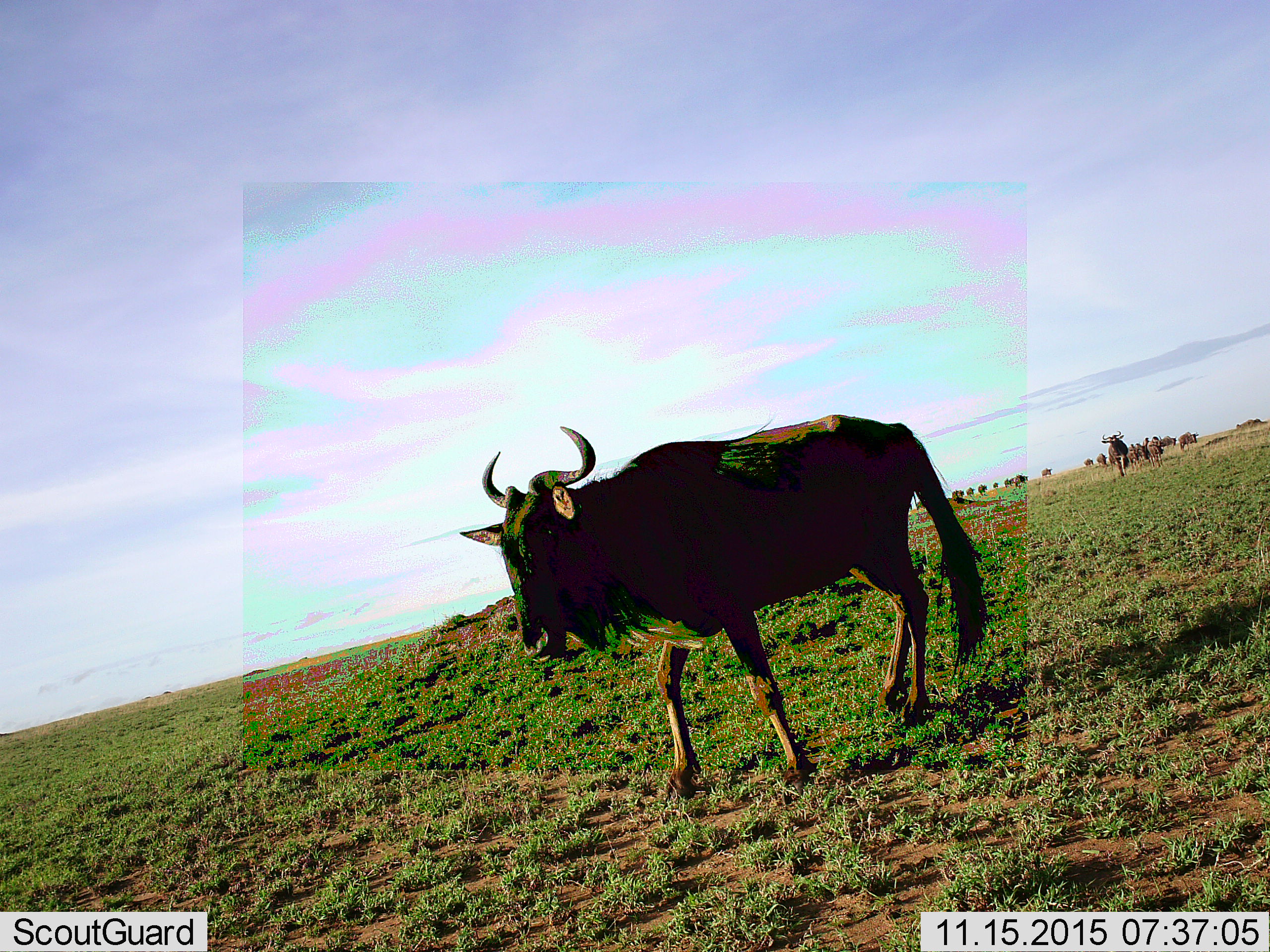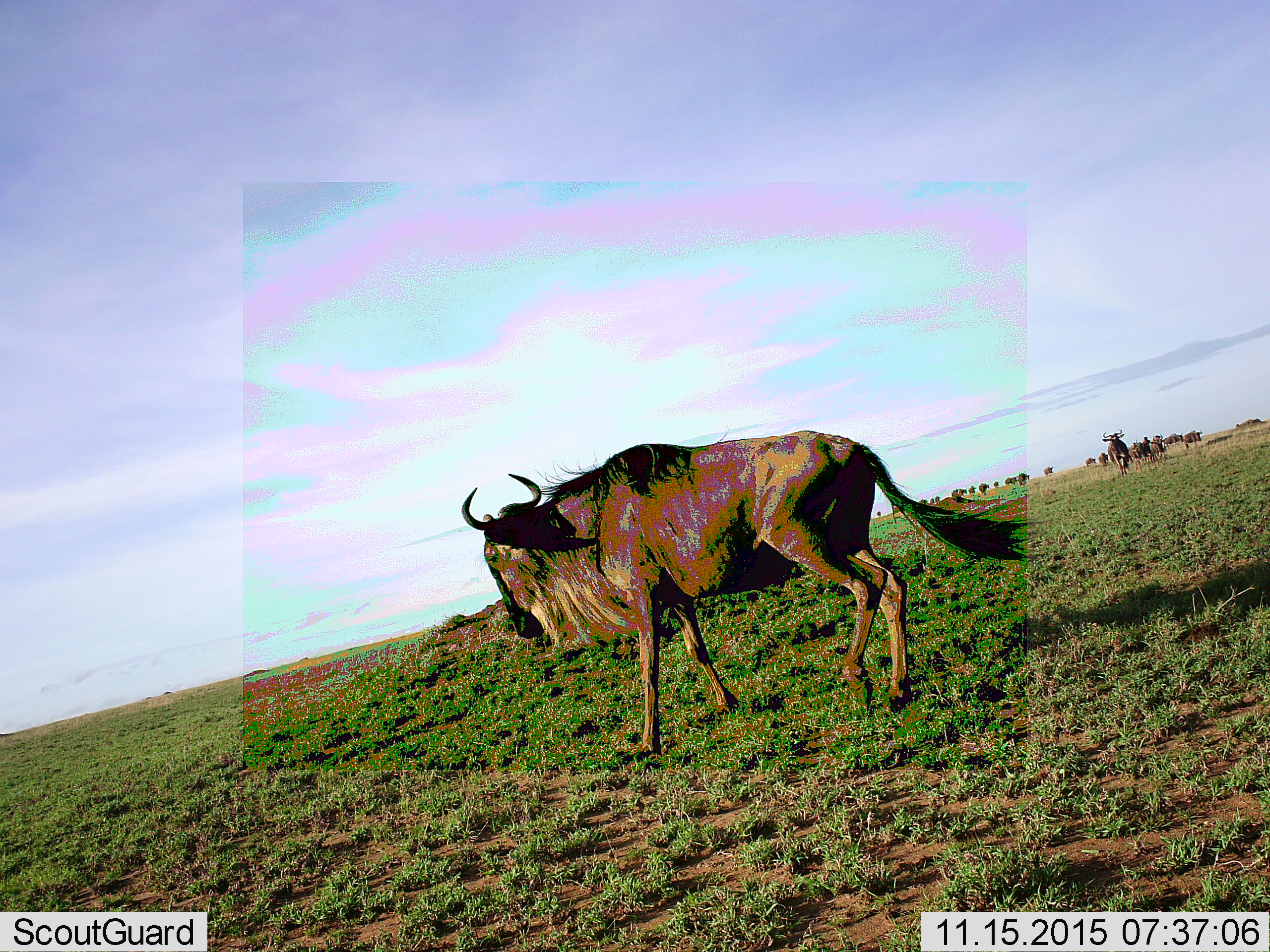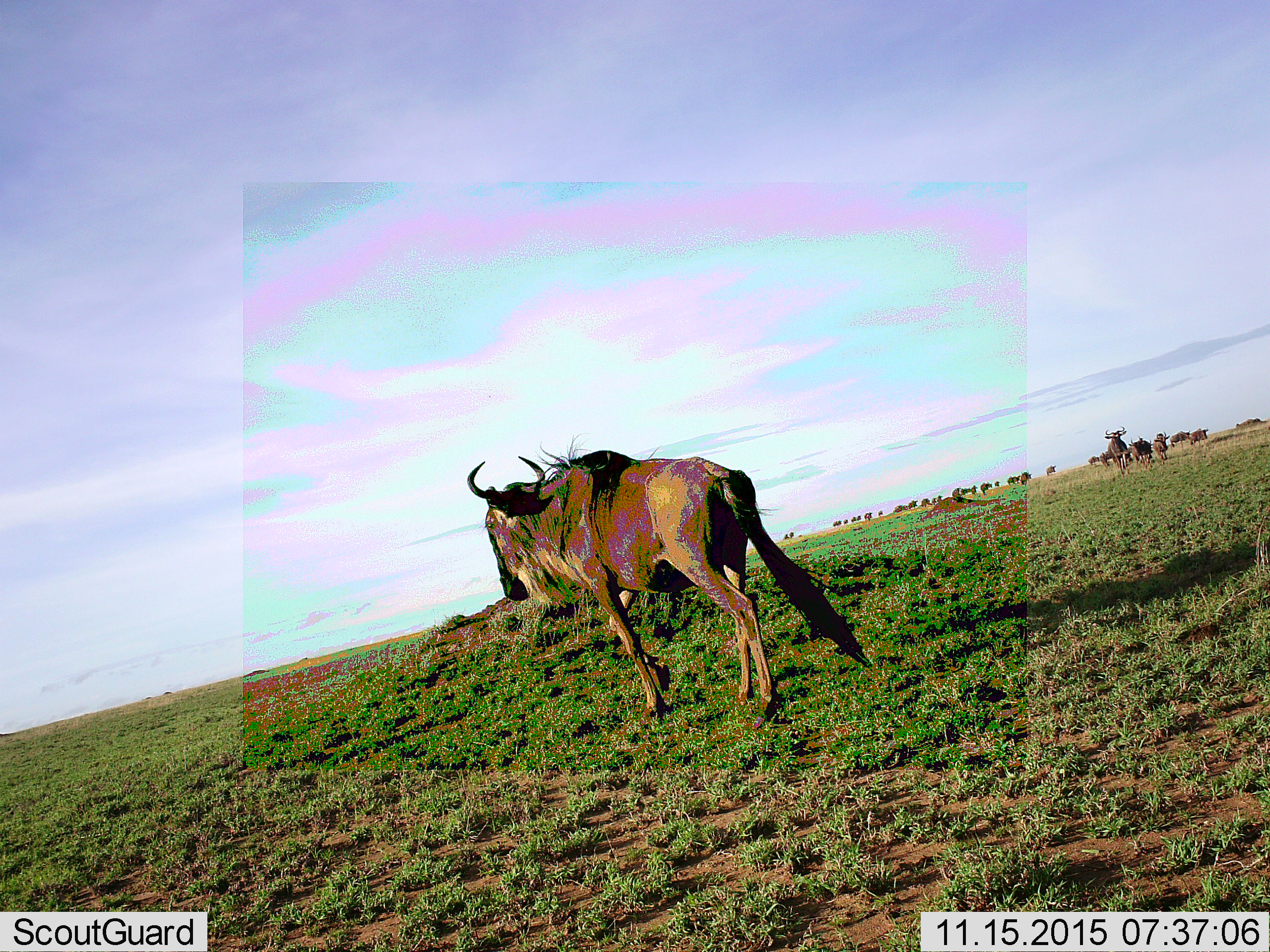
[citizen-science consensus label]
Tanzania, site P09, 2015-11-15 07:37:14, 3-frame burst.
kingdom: Animalia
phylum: Chordata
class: Mammalia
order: Artiodactyla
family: Bovidae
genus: Connochaetes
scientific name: Connochaetes taurinus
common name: blue wildebeest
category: wildebeest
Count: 11-50.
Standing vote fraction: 33%.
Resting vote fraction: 11%.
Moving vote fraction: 89%.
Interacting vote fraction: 11%.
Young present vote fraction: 11%.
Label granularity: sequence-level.